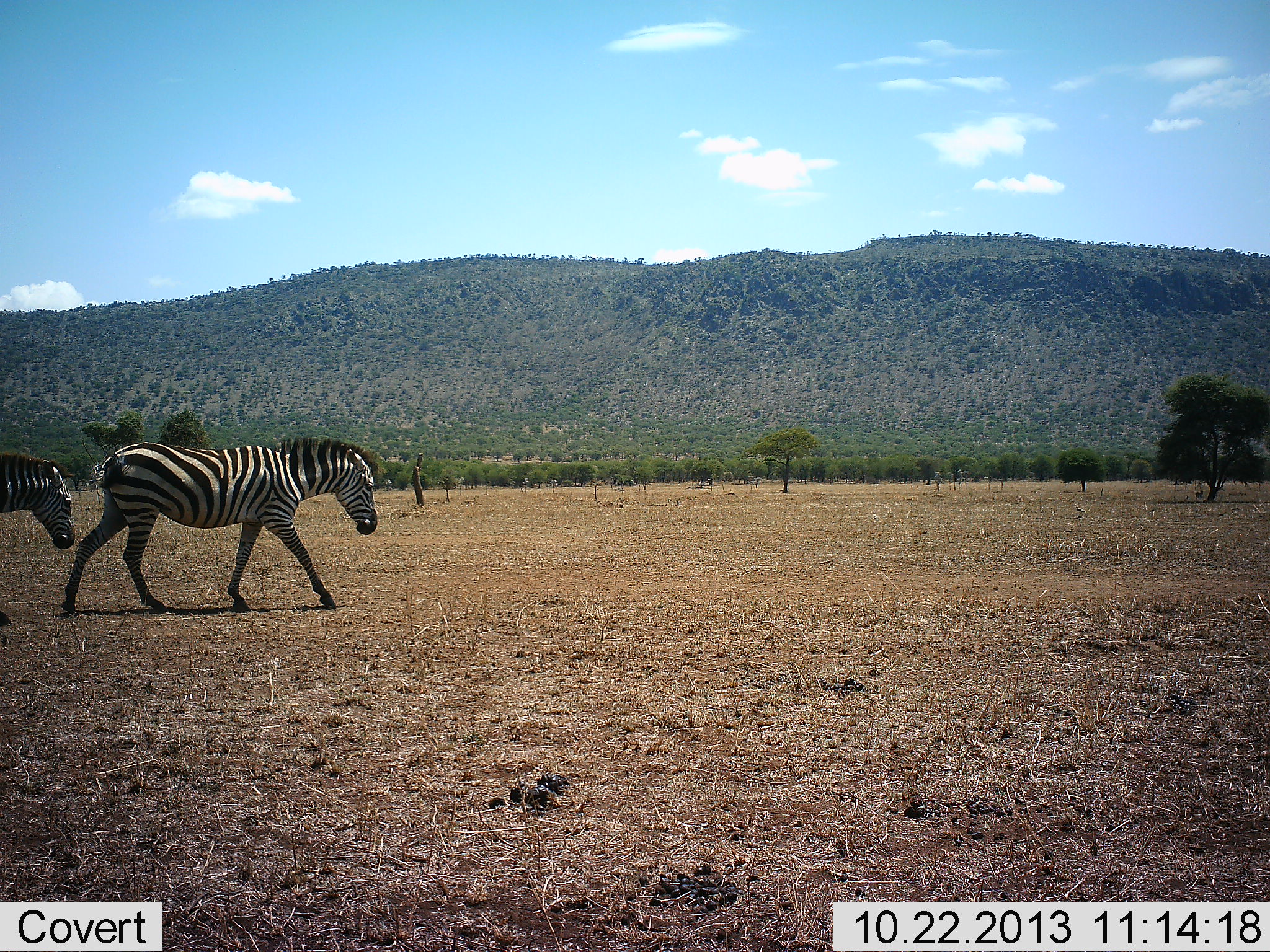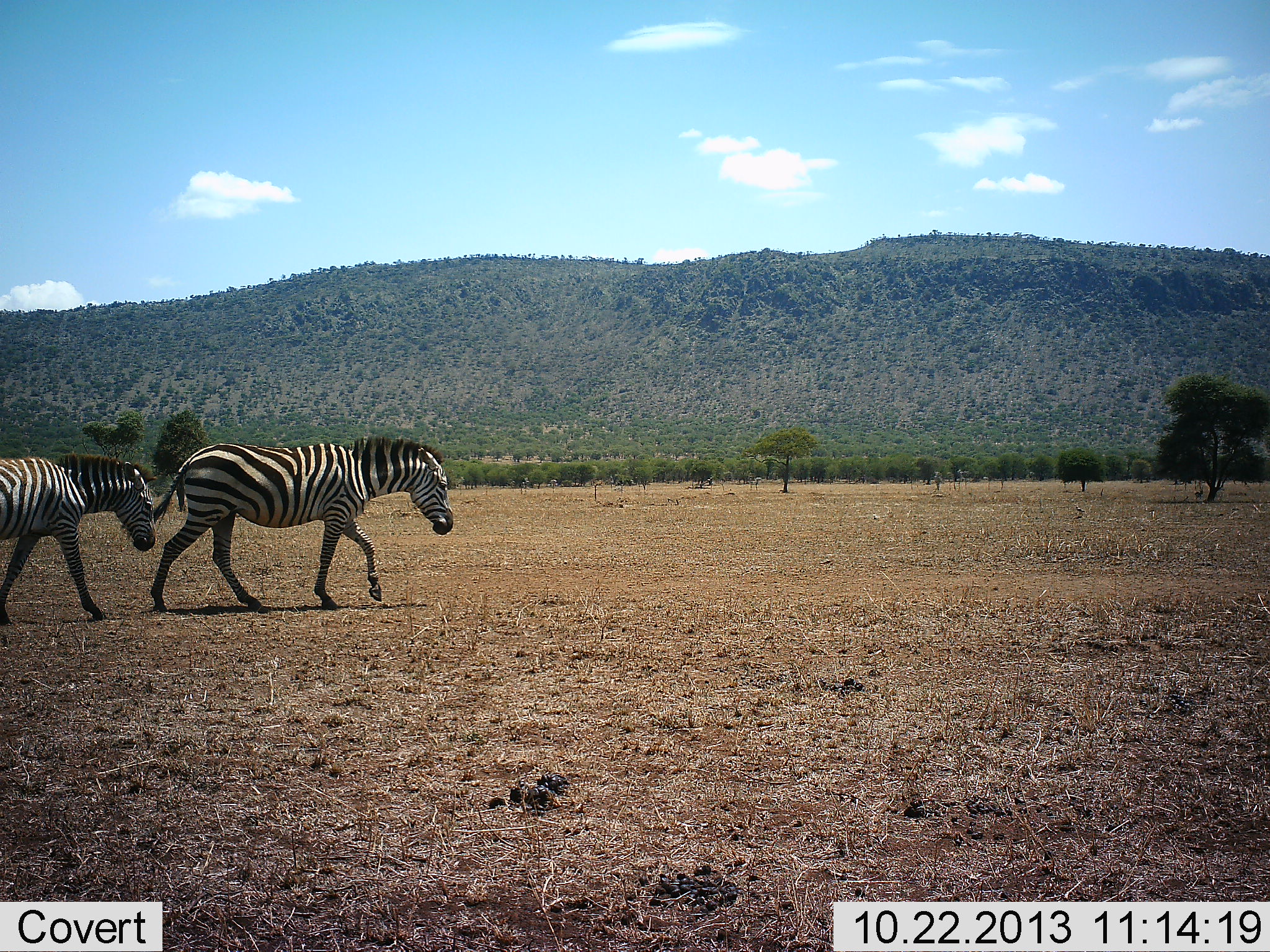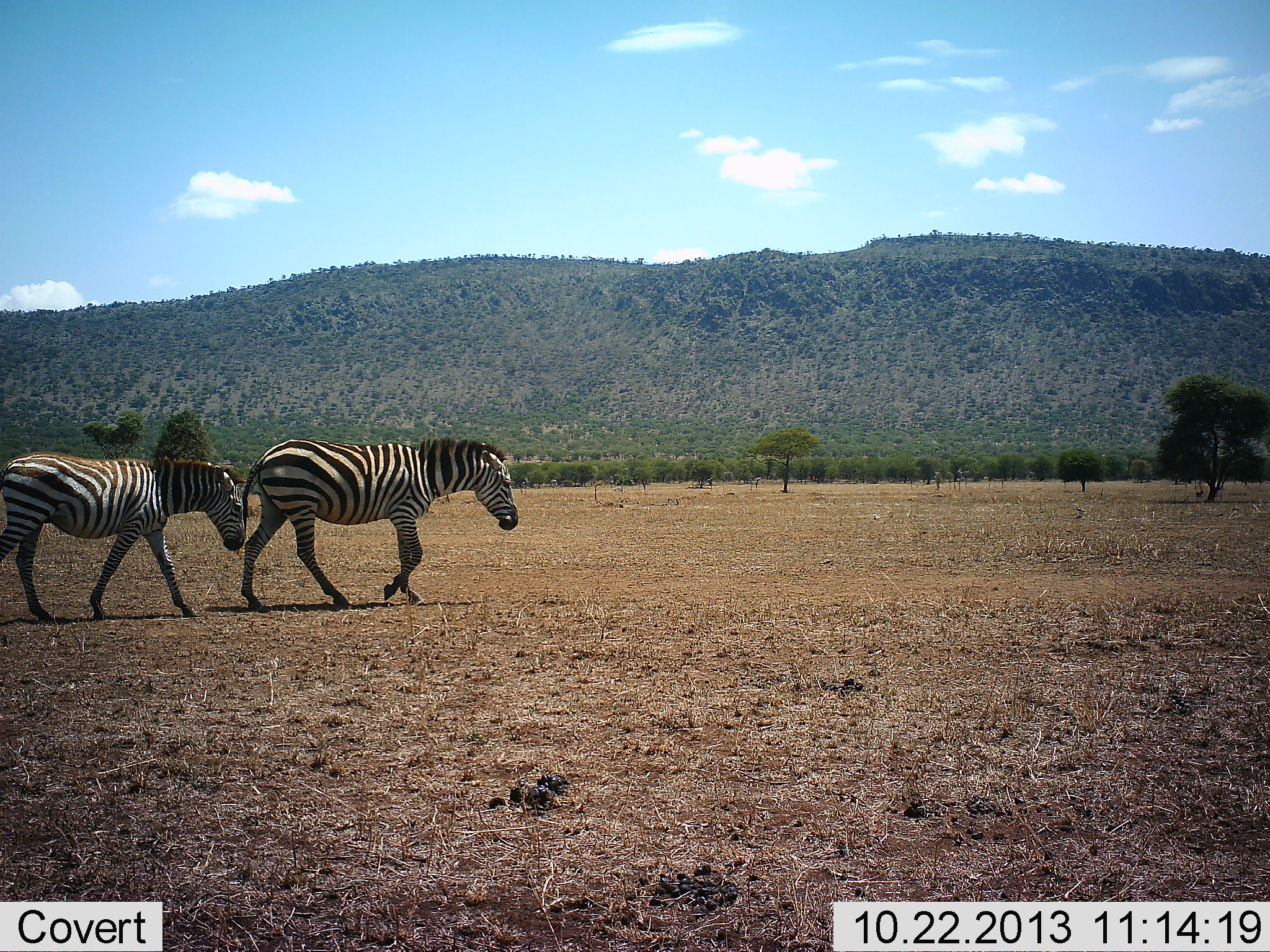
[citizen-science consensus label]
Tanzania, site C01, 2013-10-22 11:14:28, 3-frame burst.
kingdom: Animalia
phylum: Chordata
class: Mammalia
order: Perissodactyla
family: Equidae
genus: Equus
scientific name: Equus quagga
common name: plains zebra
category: zebra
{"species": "zebra (plains zebra) (Equus quagga)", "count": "2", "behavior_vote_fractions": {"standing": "0%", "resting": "0%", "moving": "100%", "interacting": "10%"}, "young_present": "0%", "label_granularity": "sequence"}